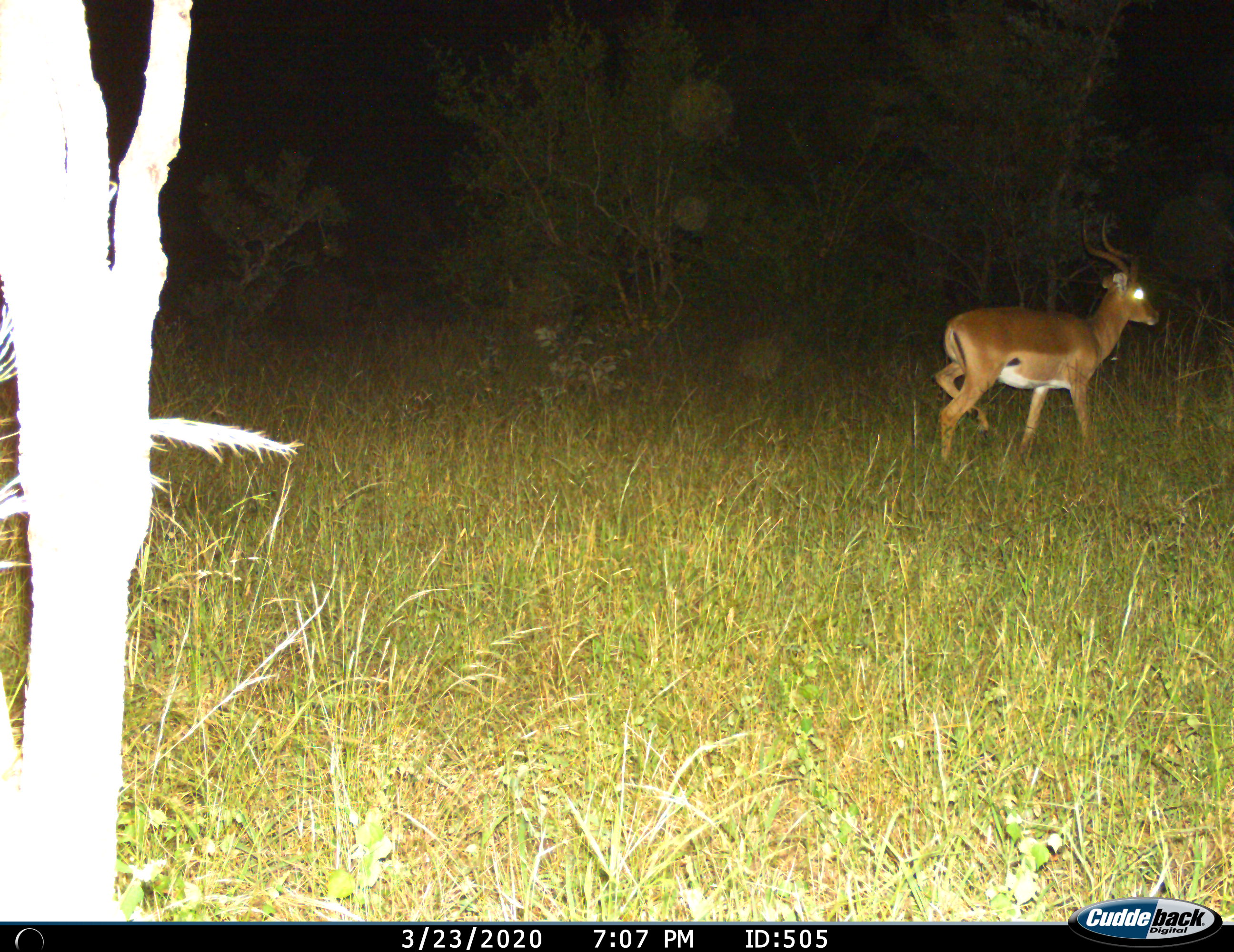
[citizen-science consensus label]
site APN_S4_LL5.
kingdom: Animalia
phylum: Chordata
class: Mammalia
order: Artiodactyla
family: Bovidae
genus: Aepyceros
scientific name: Aepyceros melampus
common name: impala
Impala (Aepyceros melampus), count 1. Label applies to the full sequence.